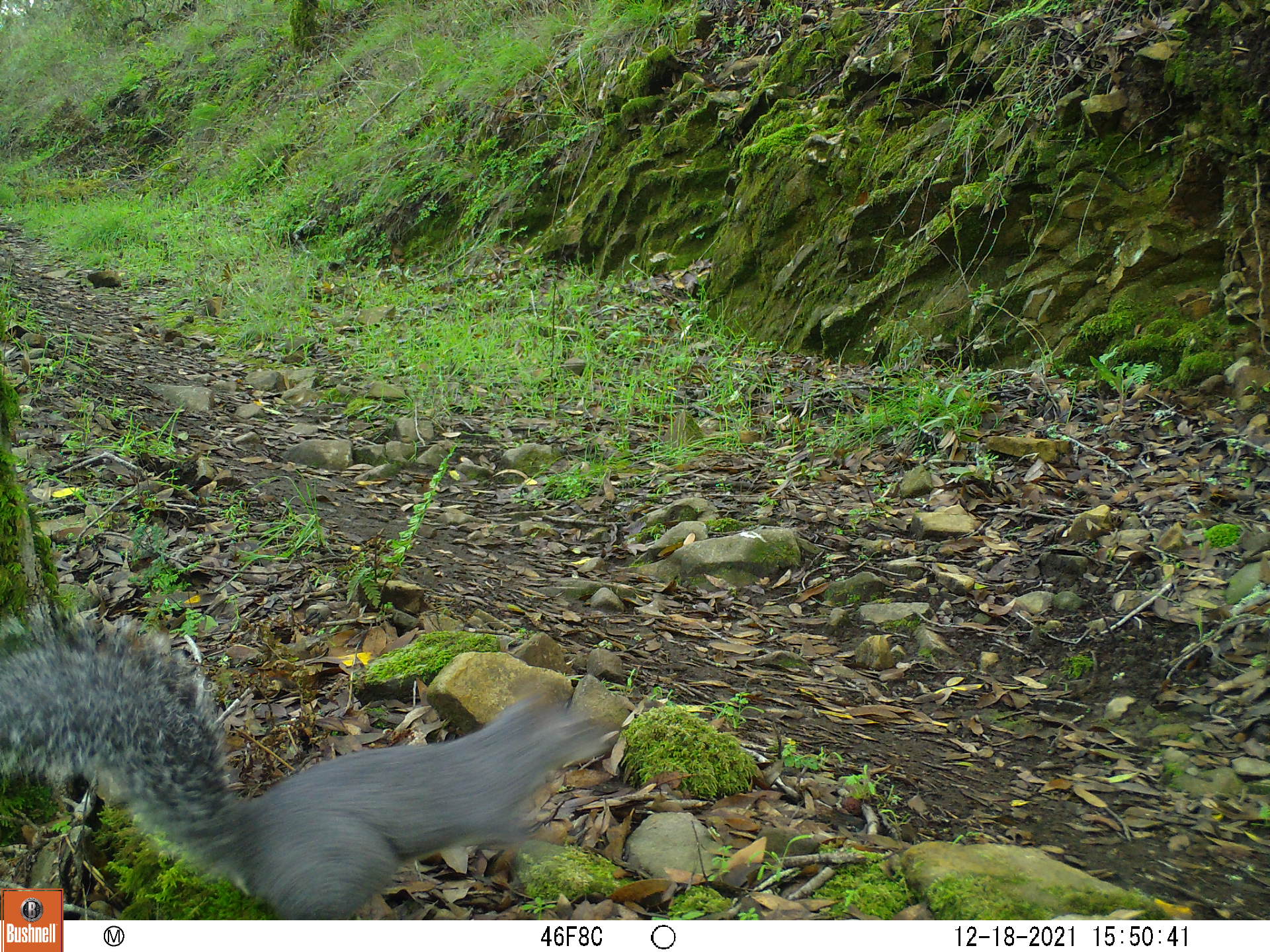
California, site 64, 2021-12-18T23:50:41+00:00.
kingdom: Animalia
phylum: Chordata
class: Mammalia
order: Rodentia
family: Sciuridae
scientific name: Sciuridae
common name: squirrel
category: unknown squirrel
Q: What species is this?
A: Unknown squirrel (squirrel) (Sciuridae).